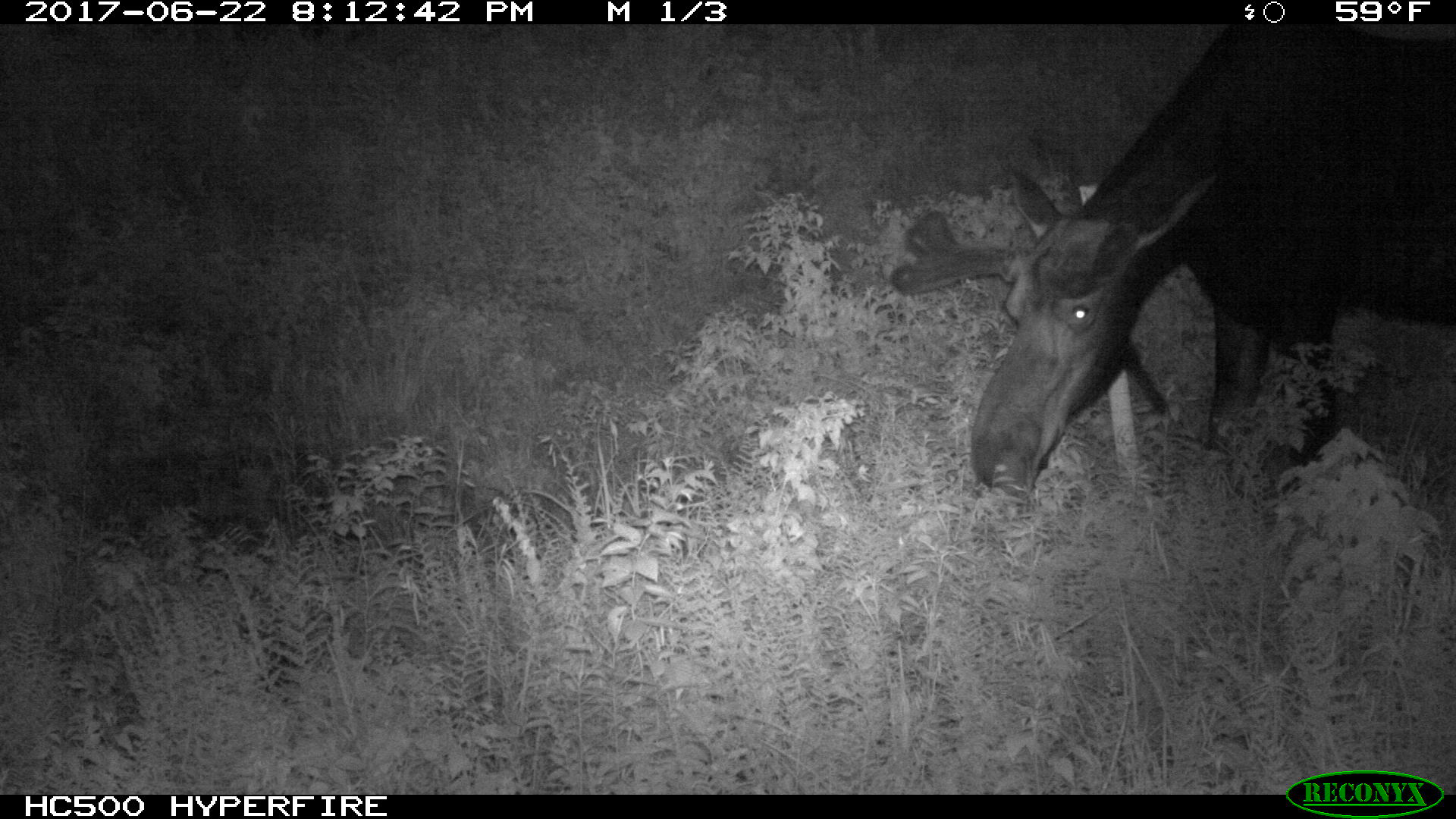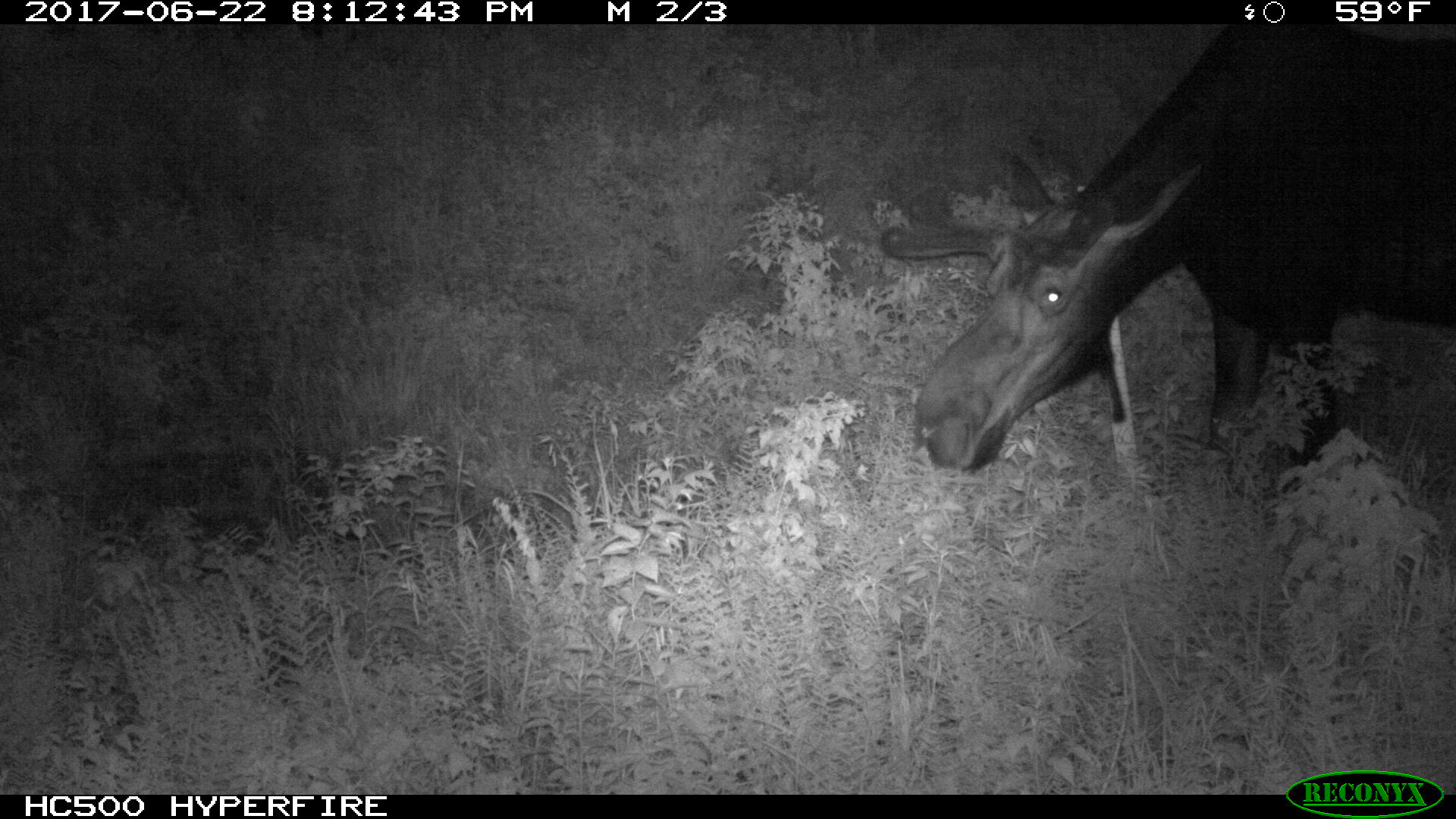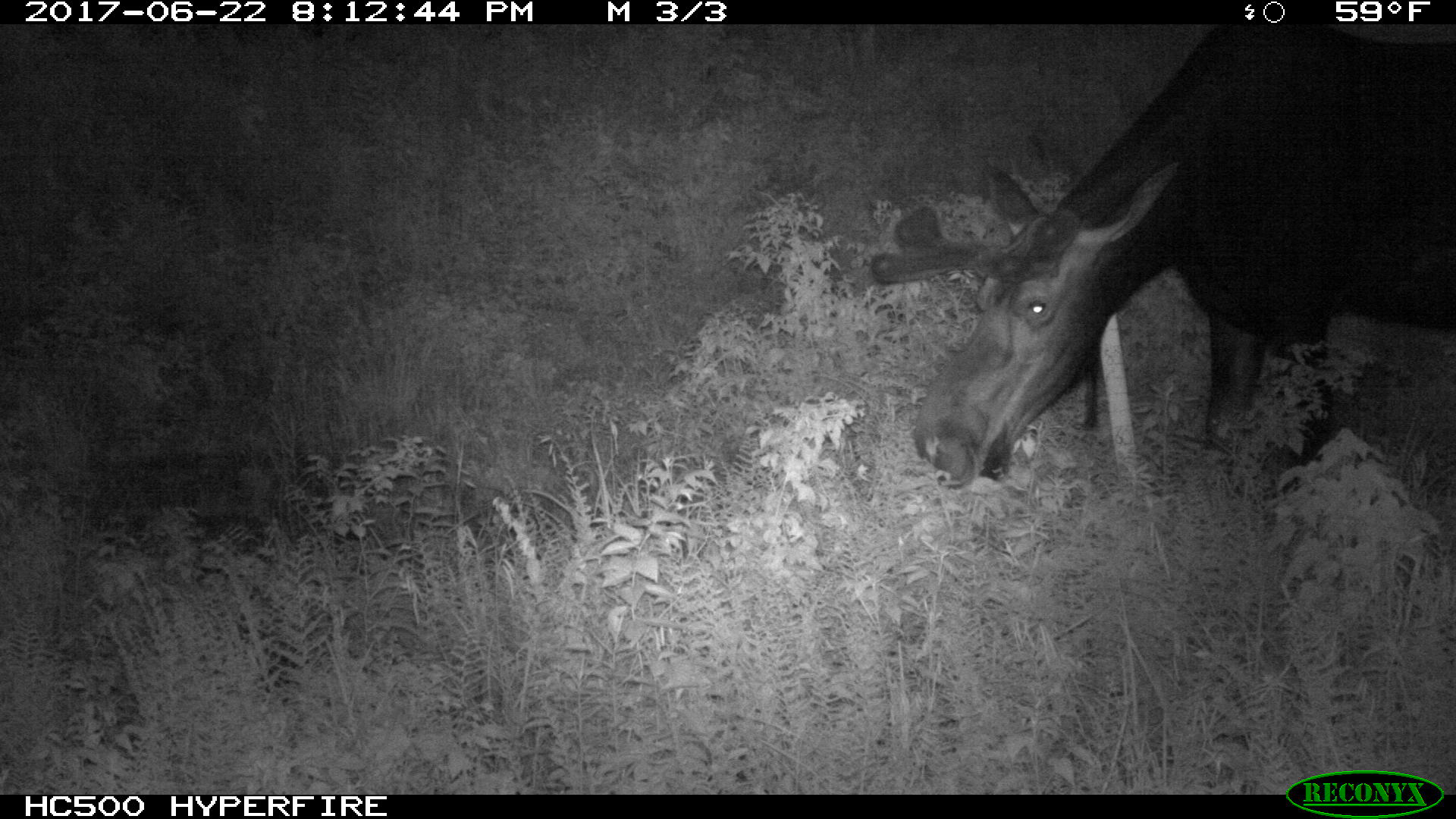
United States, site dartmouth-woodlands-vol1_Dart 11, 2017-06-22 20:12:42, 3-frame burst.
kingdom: Animalia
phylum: Chordata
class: Mammalia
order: Artiodactyla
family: Cervidae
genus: Alces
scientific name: Alces alces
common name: moose